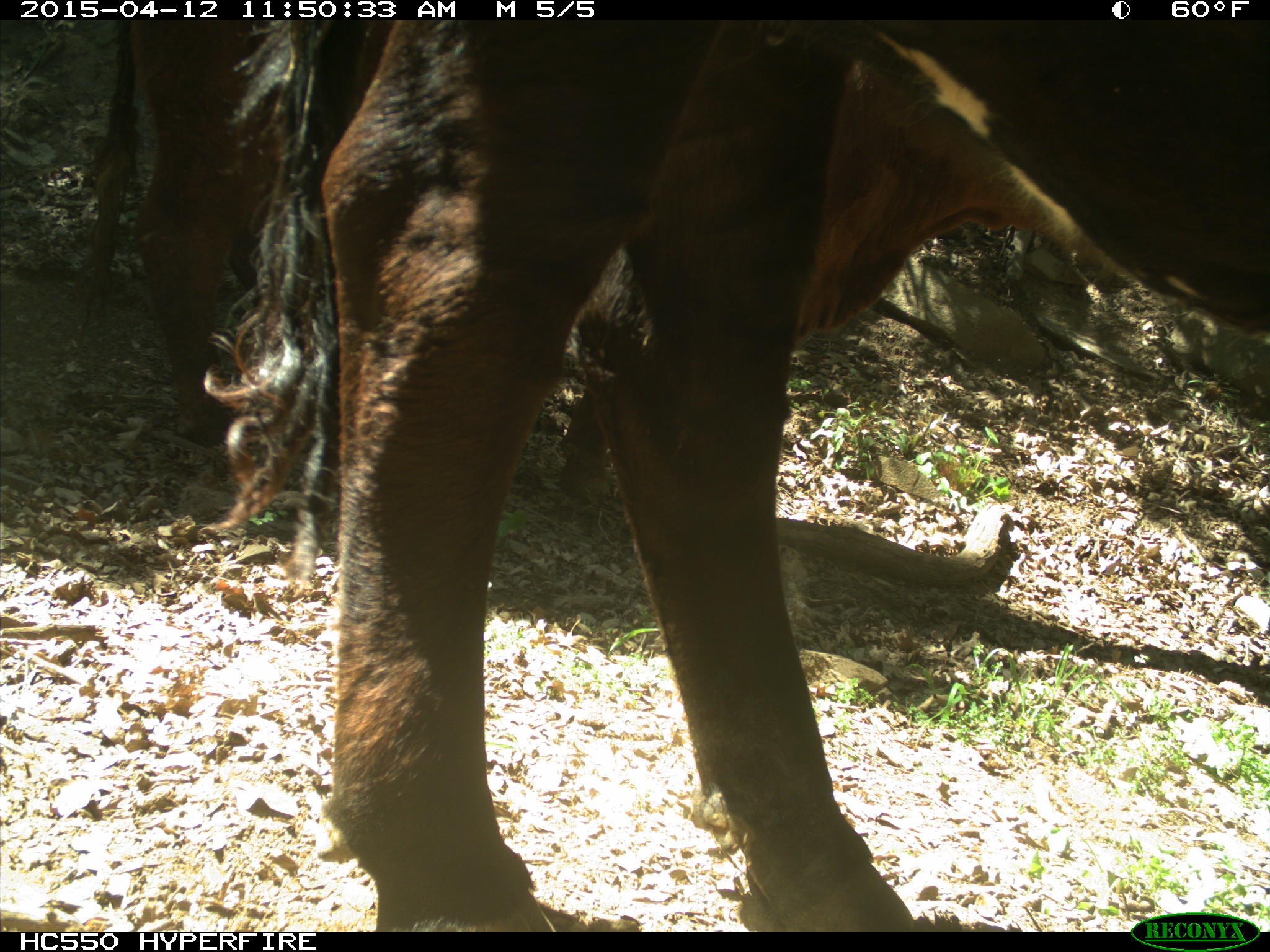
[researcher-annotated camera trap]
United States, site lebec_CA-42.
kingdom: Animalia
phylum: Chordata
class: Mammalia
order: Artiodactyla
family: Bovidae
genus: Bos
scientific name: Bos taurus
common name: domestic cow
Bos taurus (domestic cow).